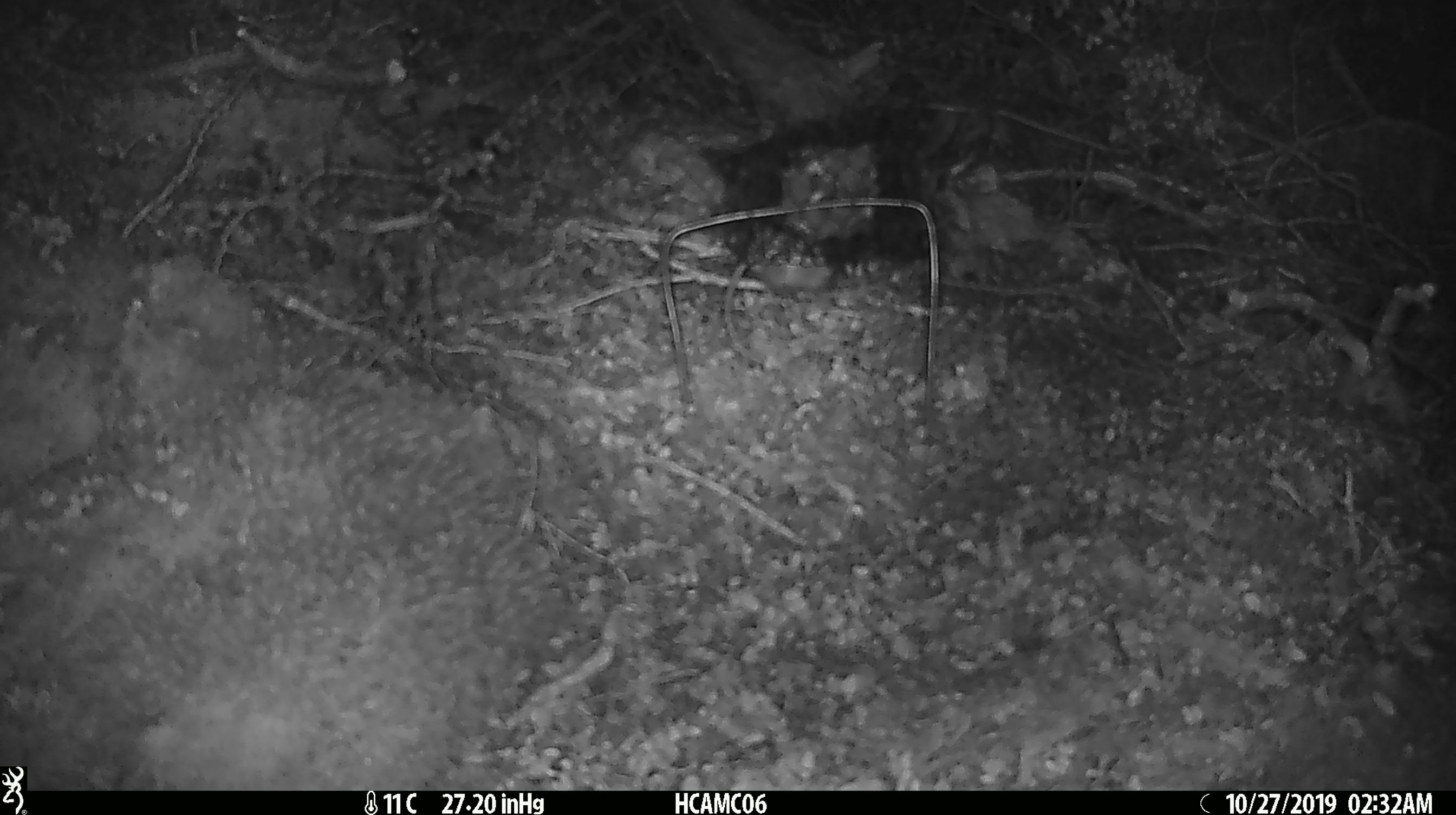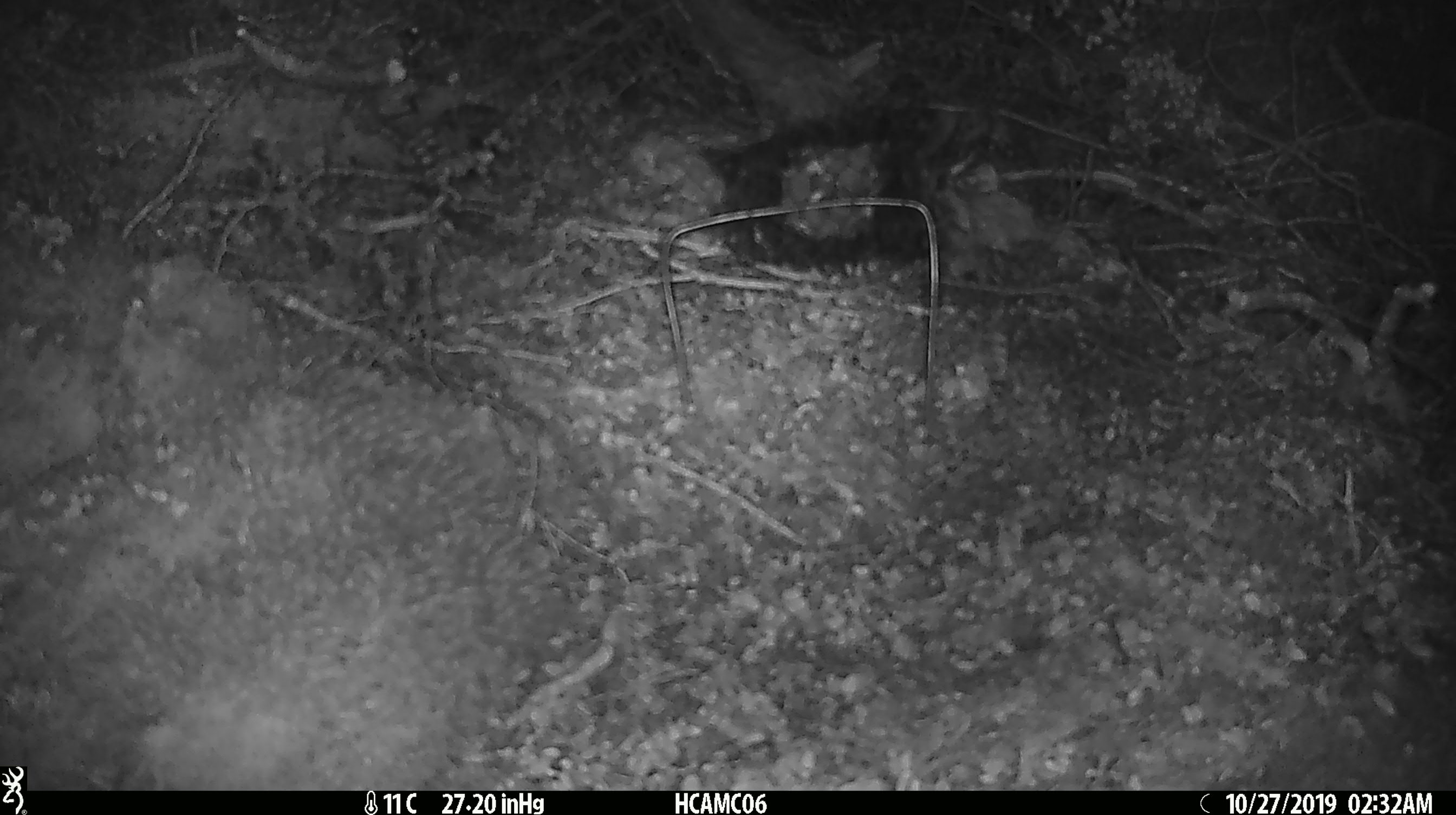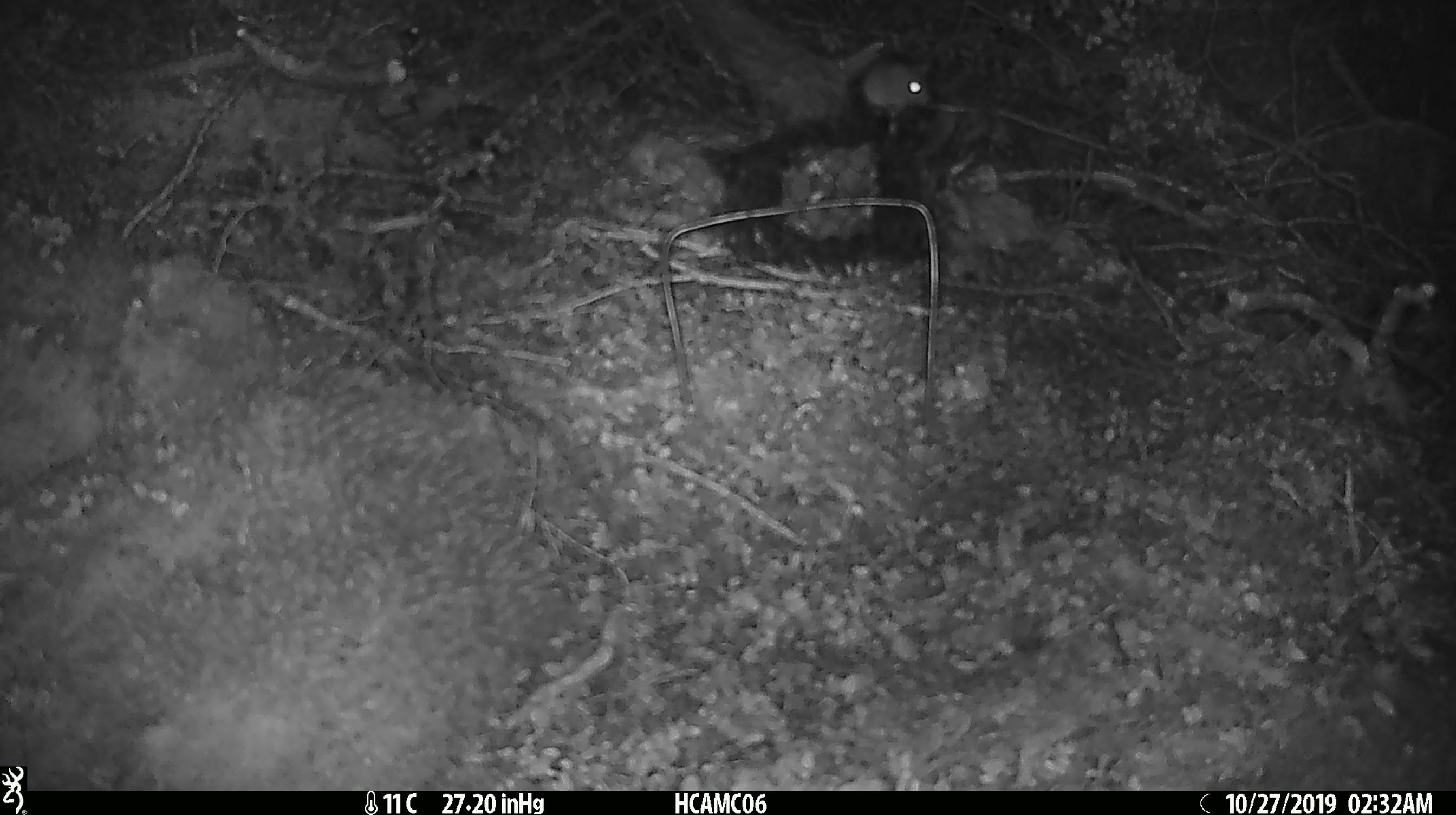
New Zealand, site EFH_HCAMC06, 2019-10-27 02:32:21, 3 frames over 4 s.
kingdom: Animalia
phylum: Chordata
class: Mammalia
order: Rodentia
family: Muridae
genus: Mus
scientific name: Mus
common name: mouse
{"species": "mouse (Mus)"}